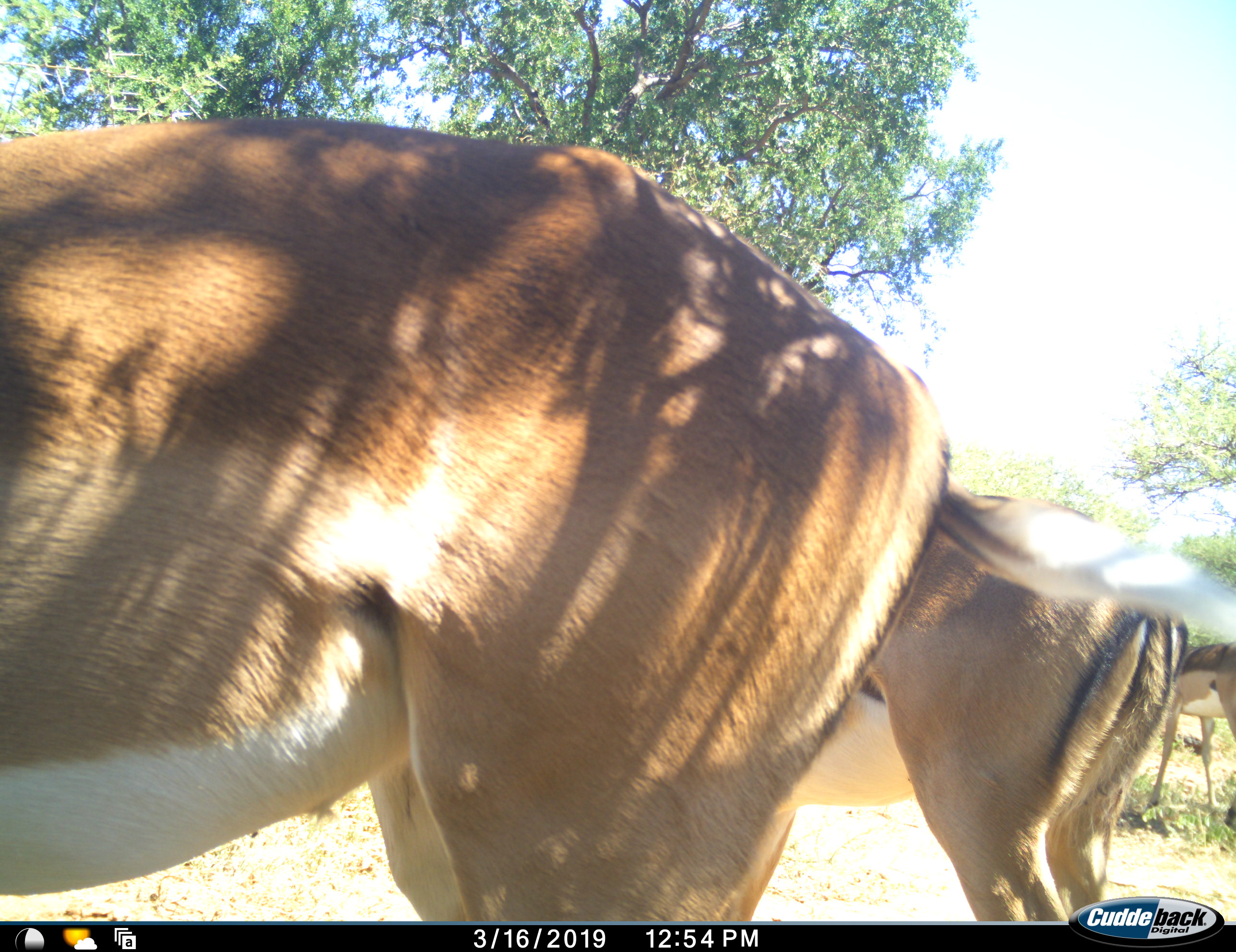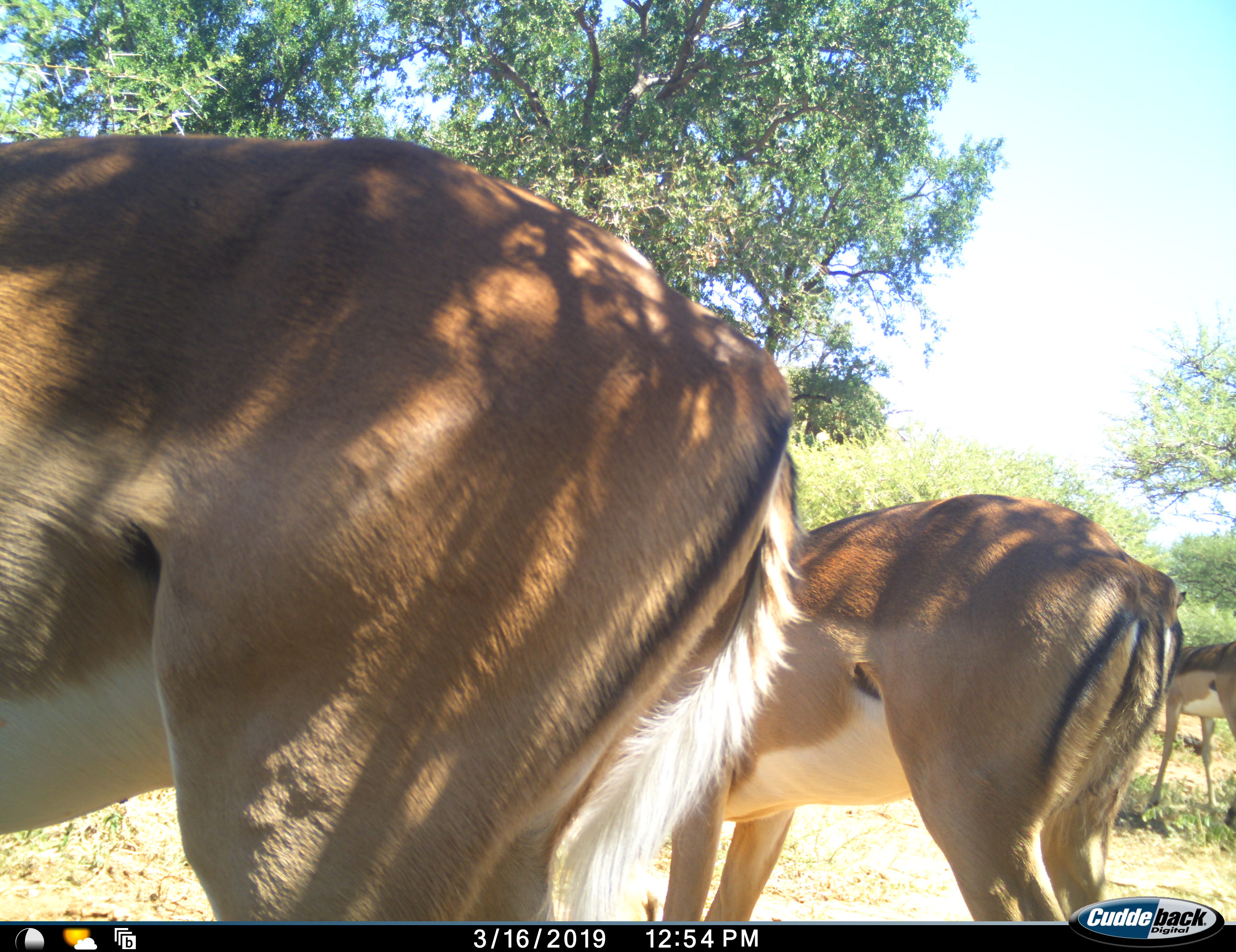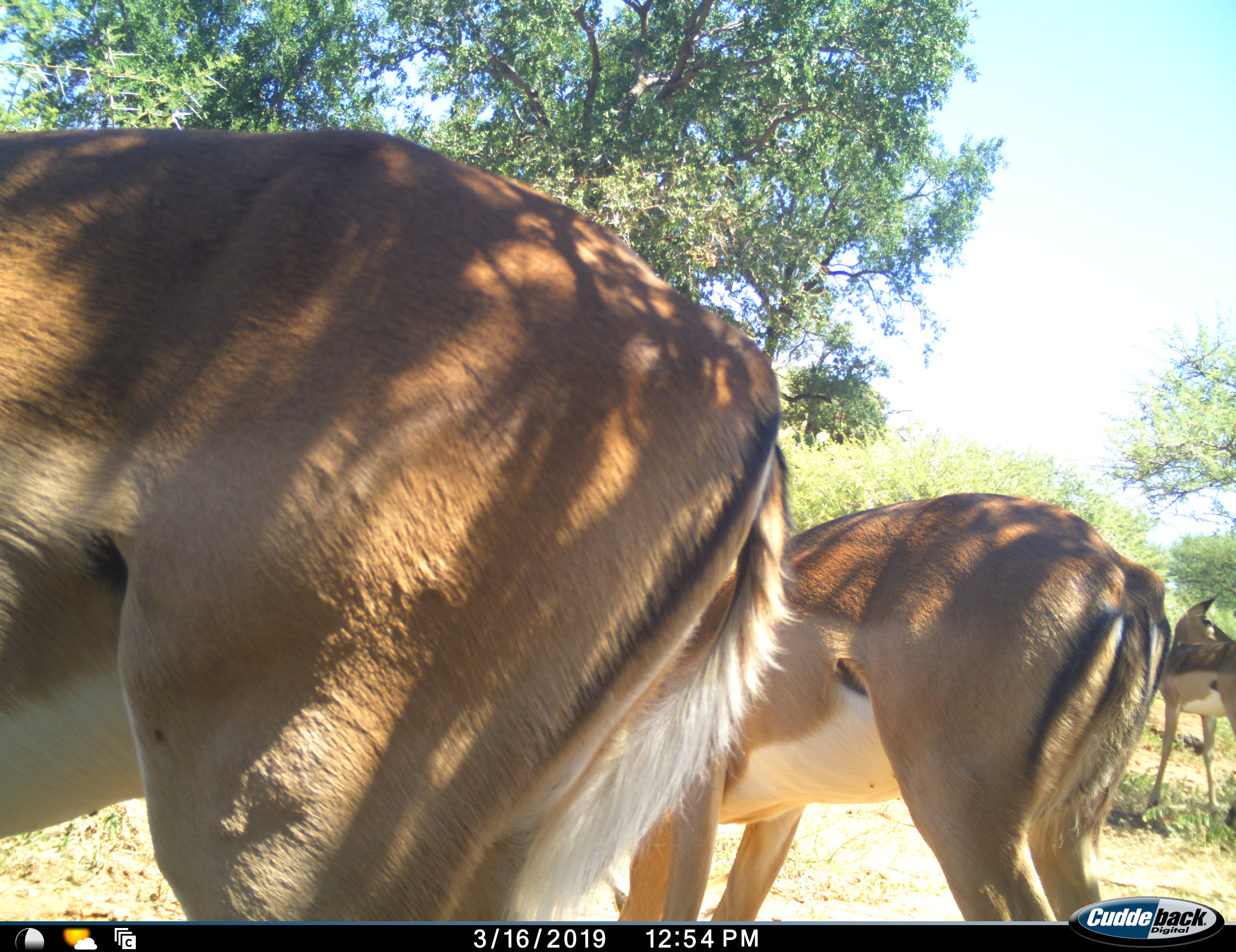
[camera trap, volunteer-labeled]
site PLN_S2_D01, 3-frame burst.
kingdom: Animalia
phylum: Chordata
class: Mammalia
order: Artiodactyla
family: Bovidae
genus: Aepyceros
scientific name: Aepyceros melampus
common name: impala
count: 3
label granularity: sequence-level